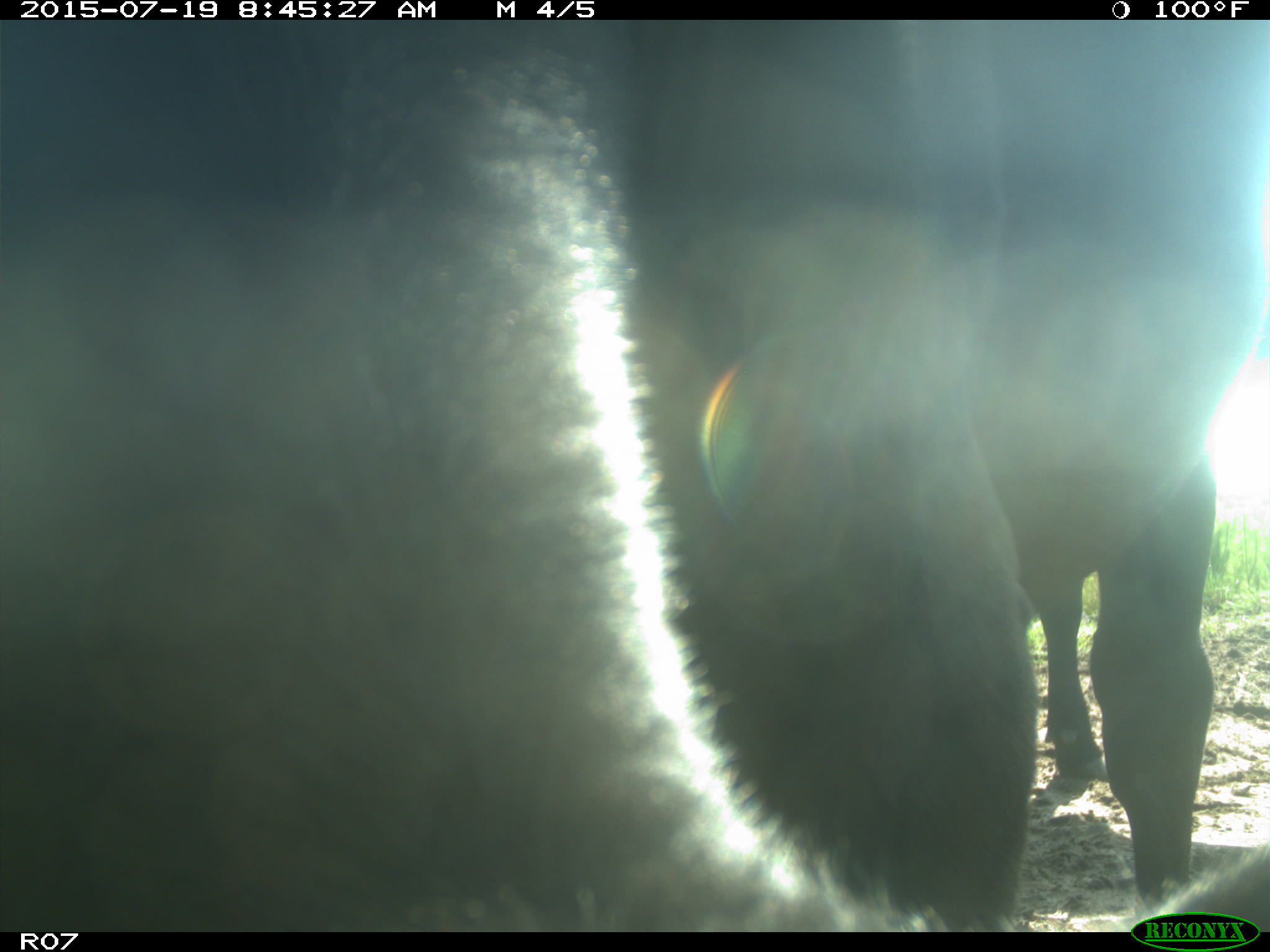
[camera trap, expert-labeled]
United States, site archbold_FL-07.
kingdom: Animalia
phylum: Chordata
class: Mammalia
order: Artiodactyla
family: Bovidae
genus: Bos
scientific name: Bos taurus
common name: domestic cow